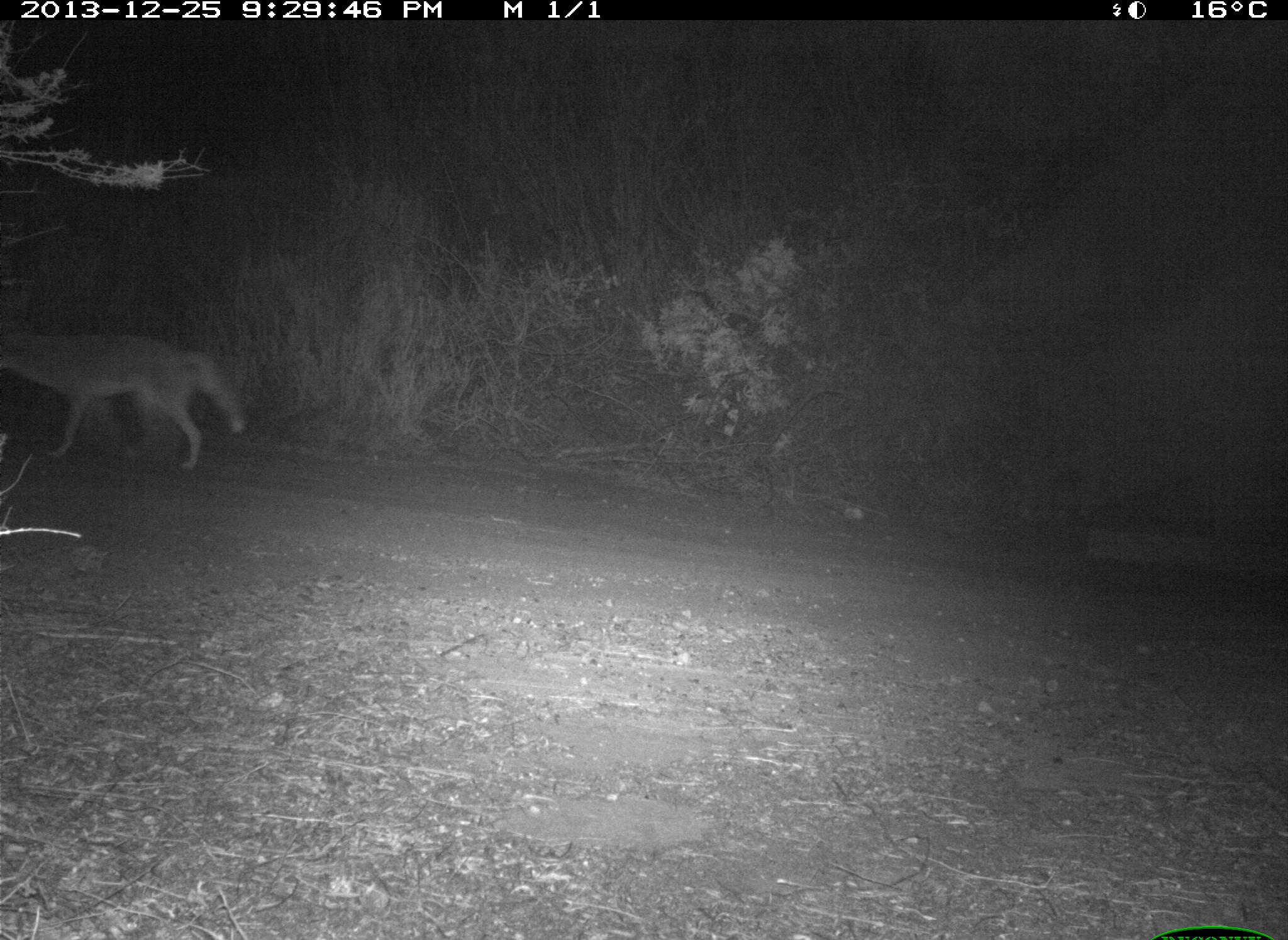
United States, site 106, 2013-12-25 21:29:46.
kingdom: Animalia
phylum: Chordata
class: Mammalia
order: Carnivora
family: Canidae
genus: Canis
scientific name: Canis latrans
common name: coyote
Coyote (Canis latrans).